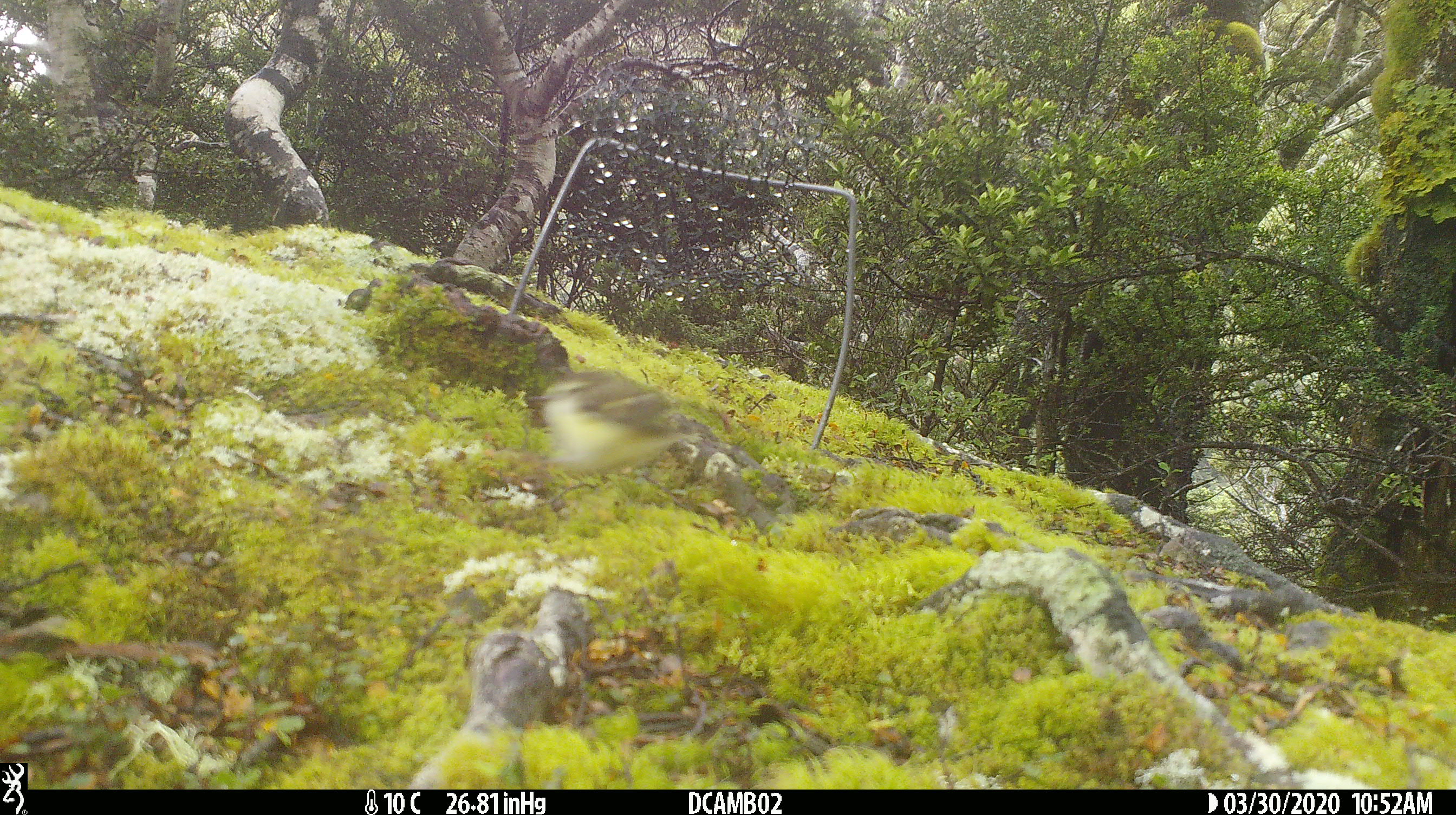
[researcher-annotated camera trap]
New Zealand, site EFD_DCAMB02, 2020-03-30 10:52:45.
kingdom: Animalia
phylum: Chordata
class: Aves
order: Passeriformes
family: Acanthisittidae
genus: Acanthisitta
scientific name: Acanthisitta chloris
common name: rifleman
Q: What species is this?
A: Rifleman (Acanthisitta chloris).